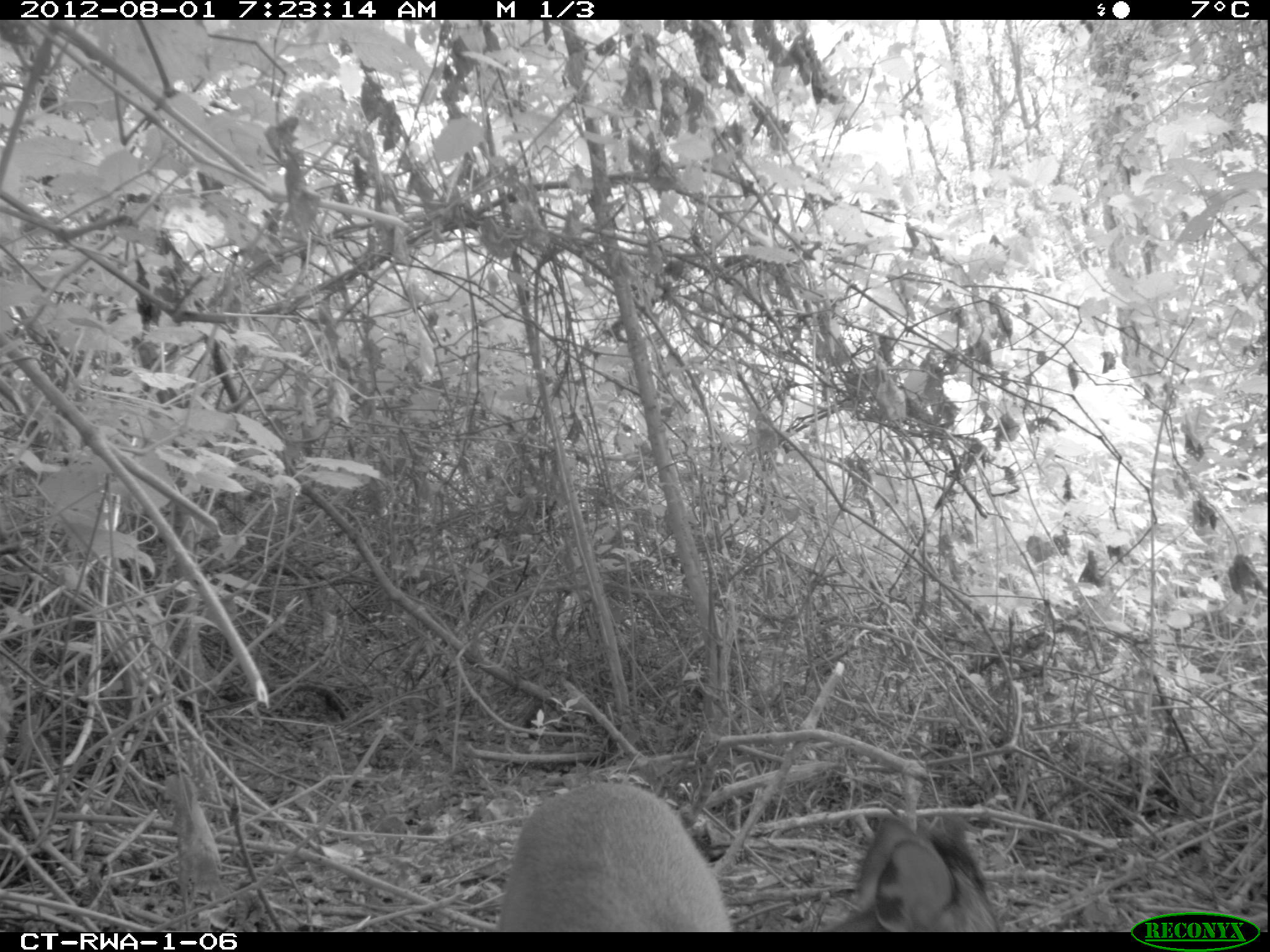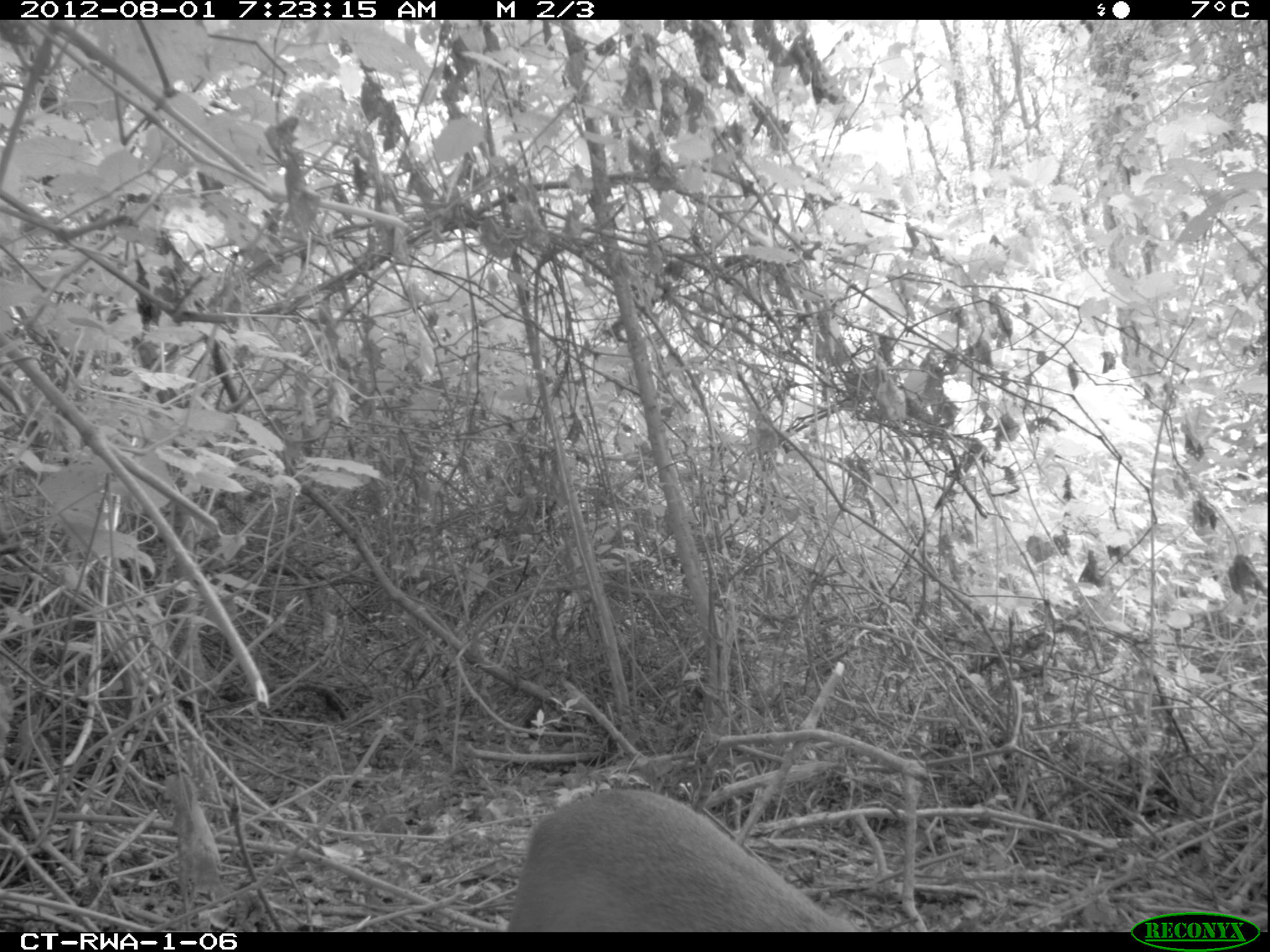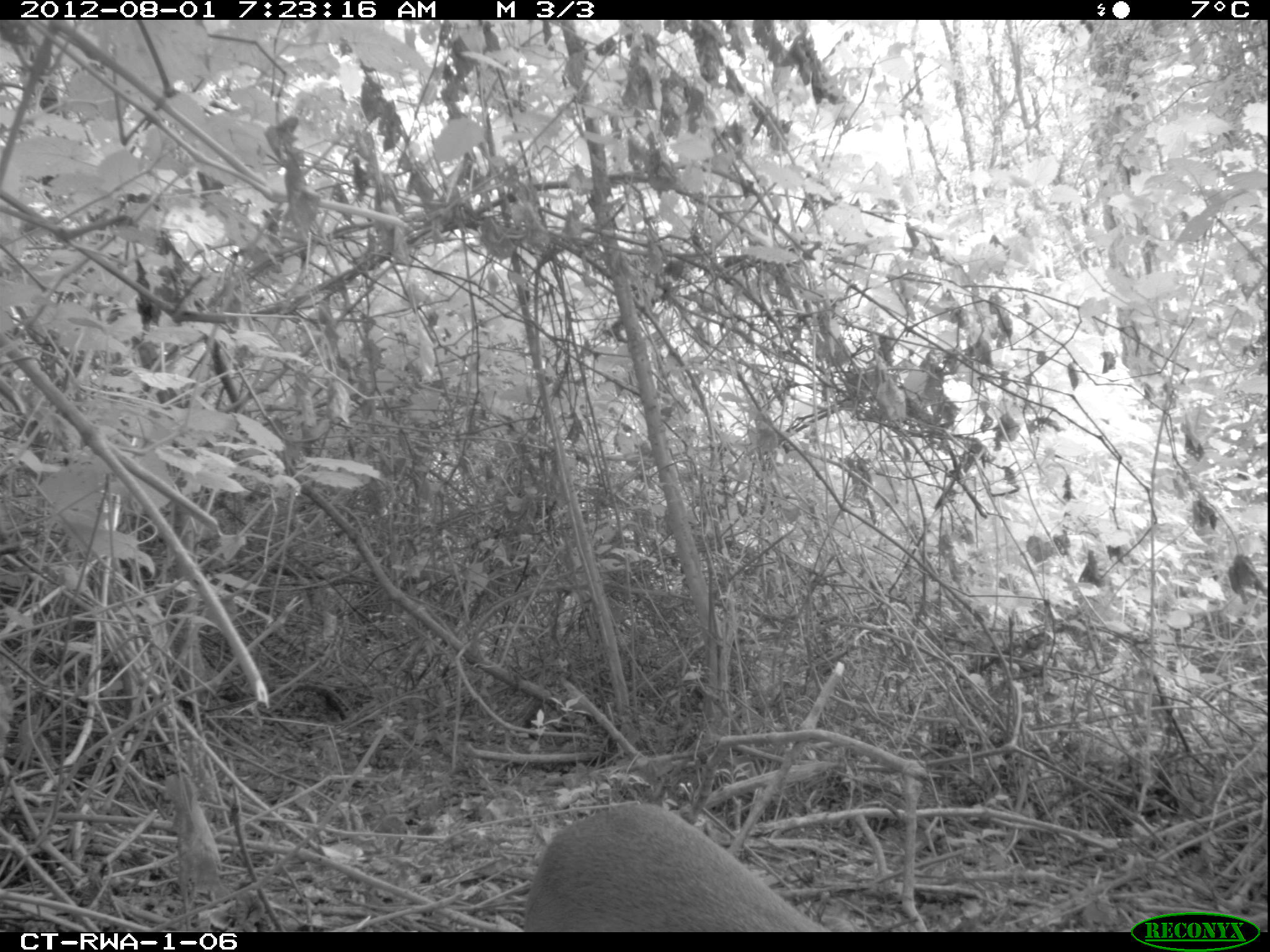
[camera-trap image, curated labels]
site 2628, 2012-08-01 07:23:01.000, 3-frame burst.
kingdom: Animalia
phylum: Chordata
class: Mammalia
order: Artiodactyla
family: Bovidae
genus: Cephalophus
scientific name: Cephalophus nigrifrons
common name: black-fronted duiker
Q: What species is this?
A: Cephalophus nigrifrons (black-fronted duiker).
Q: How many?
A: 1.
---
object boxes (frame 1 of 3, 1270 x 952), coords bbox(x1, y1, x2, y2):
cephalophus nigrifrons: bbox(497, 781, 999, 932)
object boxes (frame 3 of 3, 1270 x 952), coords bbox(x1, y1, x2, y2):
cephalophus nigrifrons: bbox(520, 801, 830, 932)